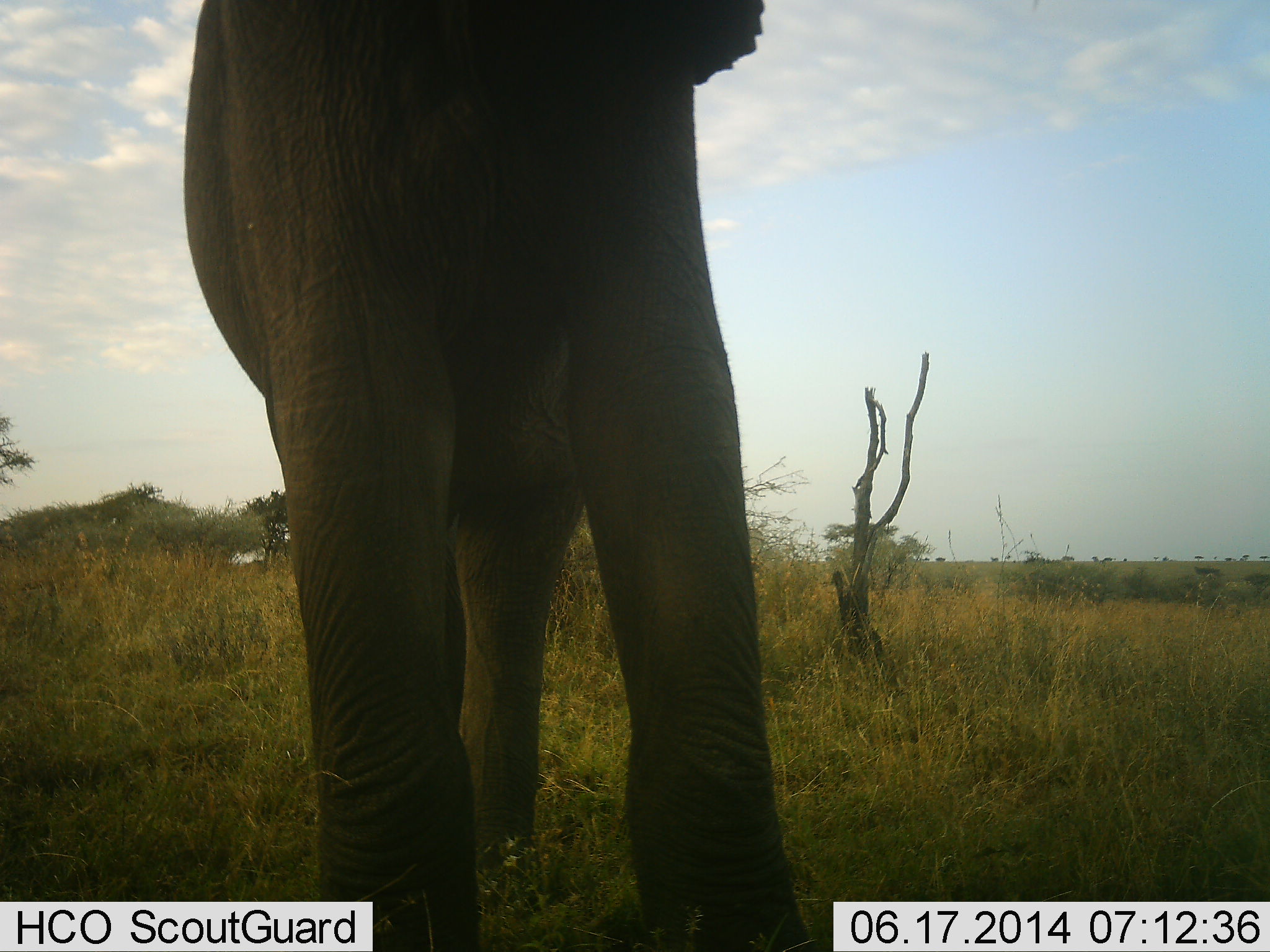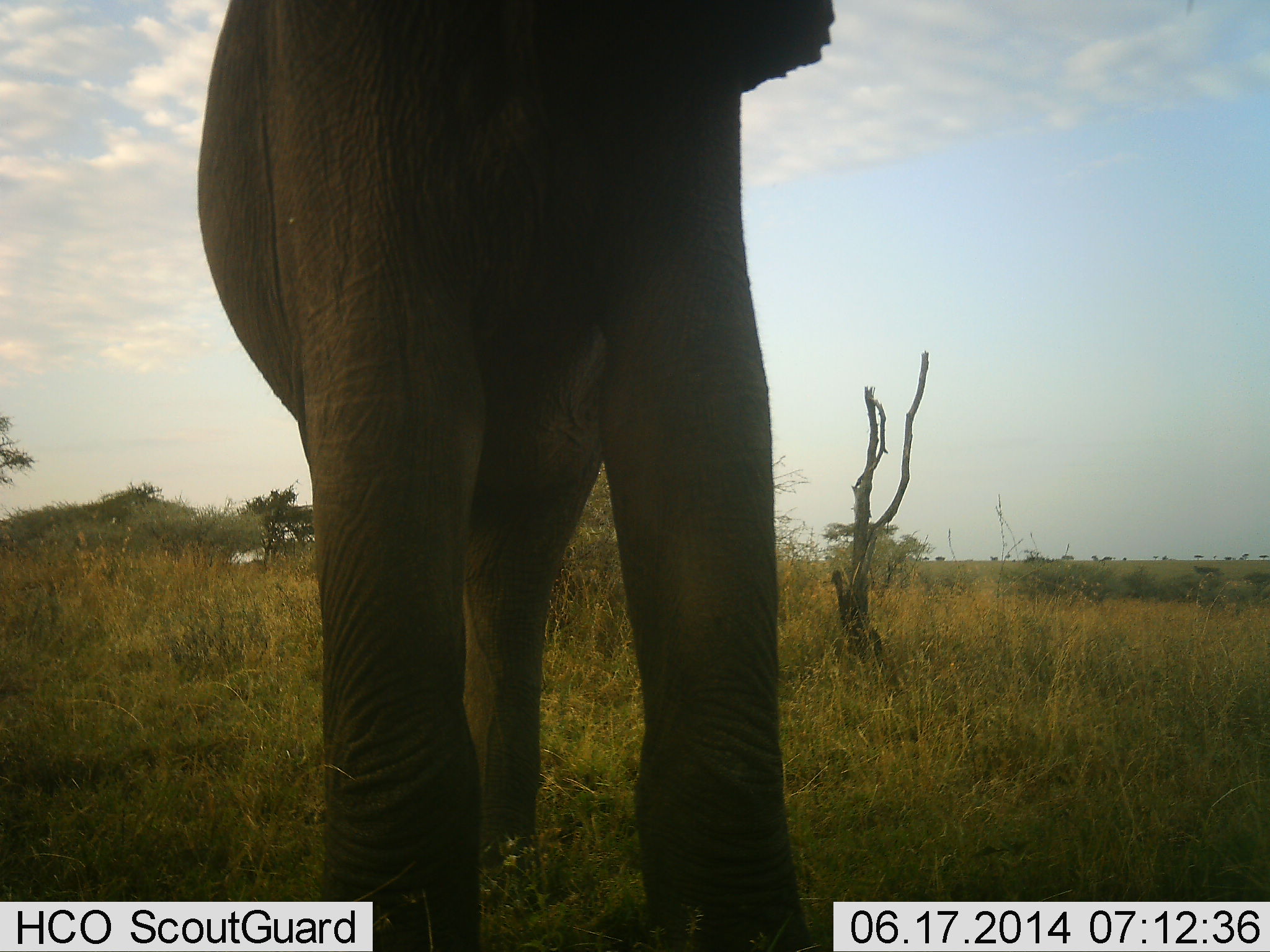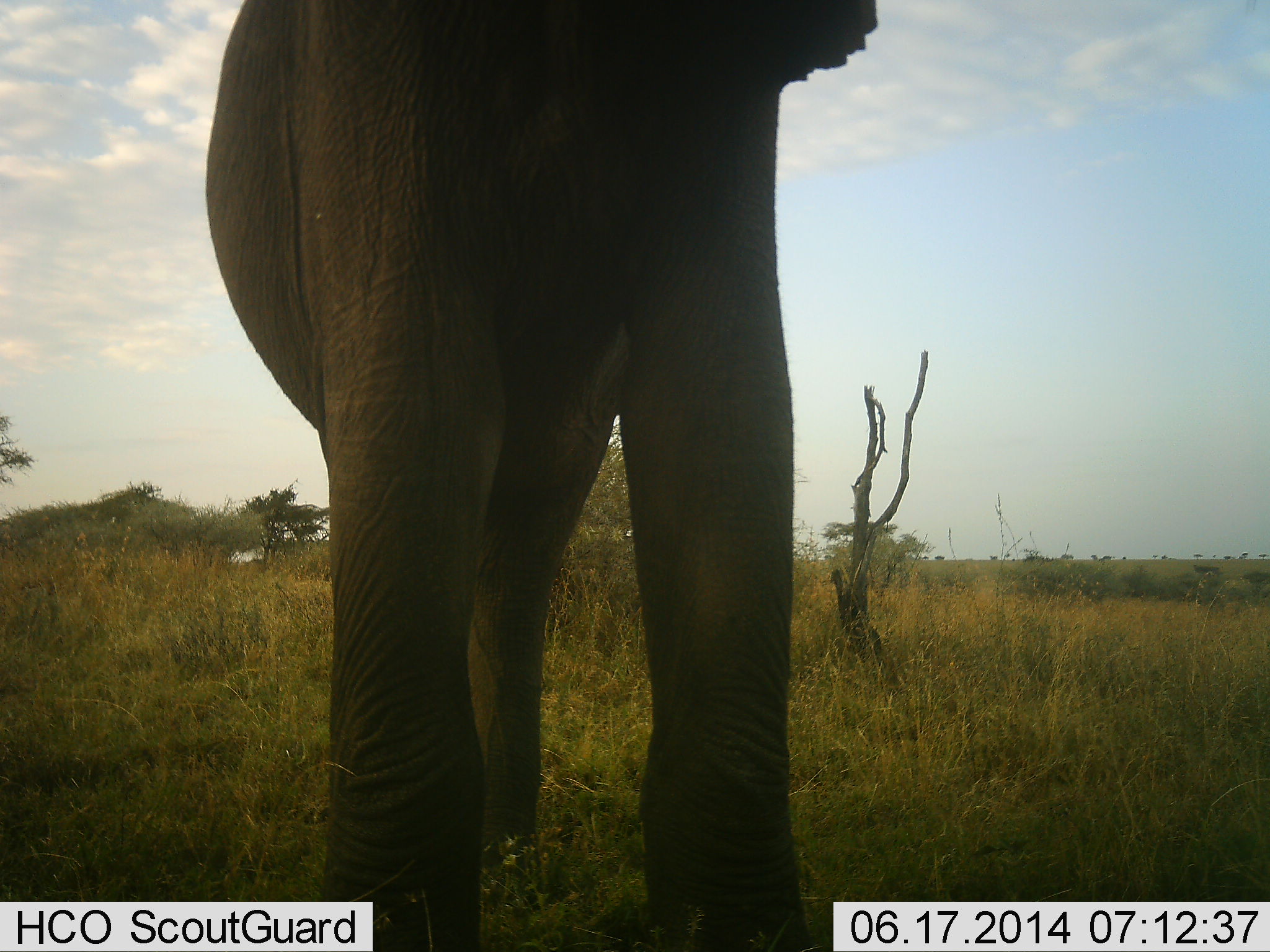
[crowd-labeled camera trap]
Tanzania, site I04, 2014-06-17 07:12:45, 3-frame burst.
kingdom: Animalia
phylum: Chordata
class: Mammalia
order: Proboscidea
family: Elephantidae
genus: Loxodonta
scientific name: Loxodonta africana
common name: african bush elephant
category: elephant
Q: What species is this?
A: Elephant (african bush elephant) (Loxodonta africana).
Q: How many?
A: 1.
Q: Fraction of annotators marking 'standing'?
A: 90%.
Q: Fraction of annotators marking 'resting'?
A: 10%.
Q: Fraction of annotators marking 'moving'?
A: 0%.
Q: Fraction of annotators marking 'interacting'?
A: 10%.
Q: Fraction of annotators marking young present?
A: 10%.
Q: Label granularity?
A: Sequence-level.